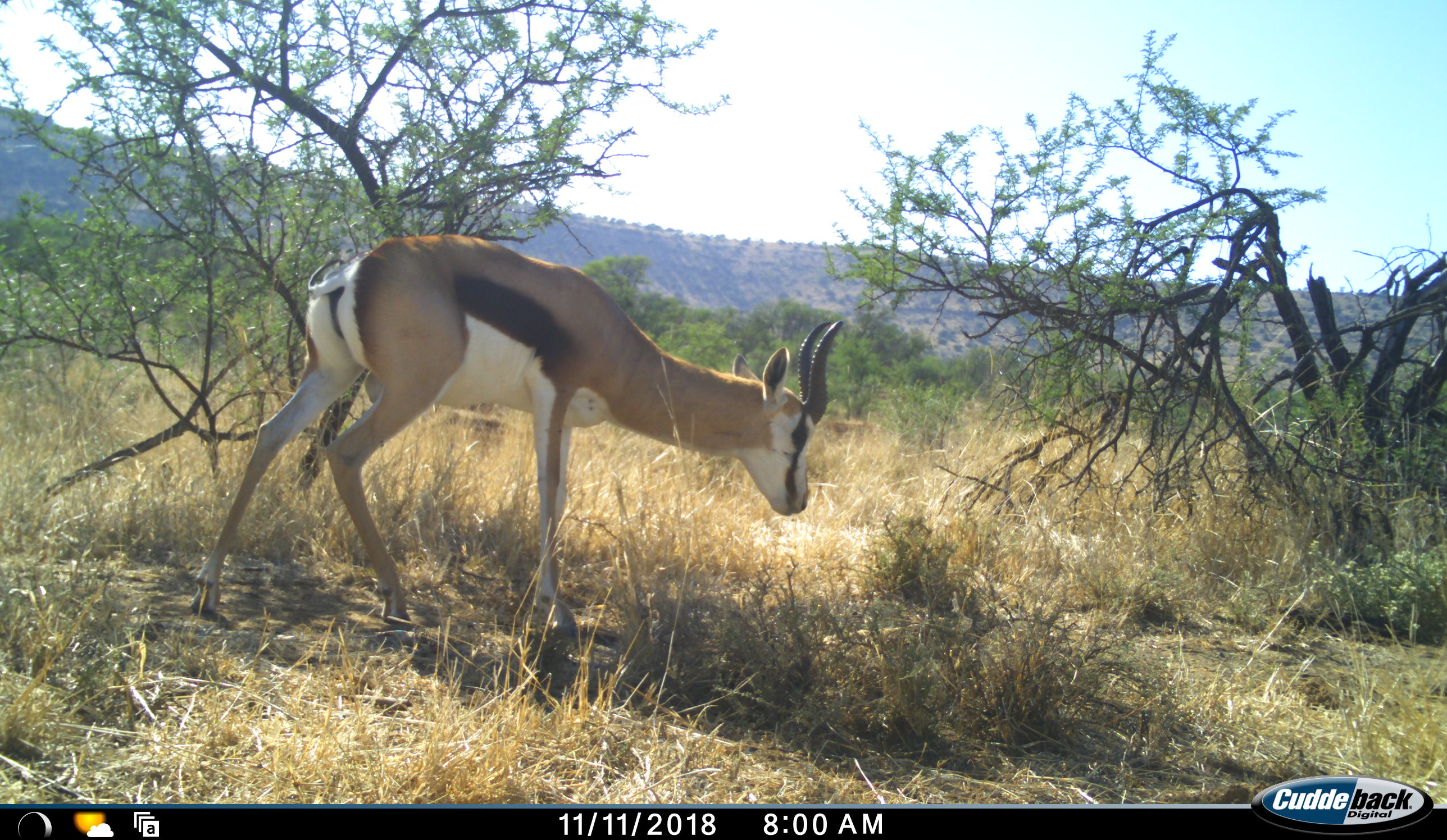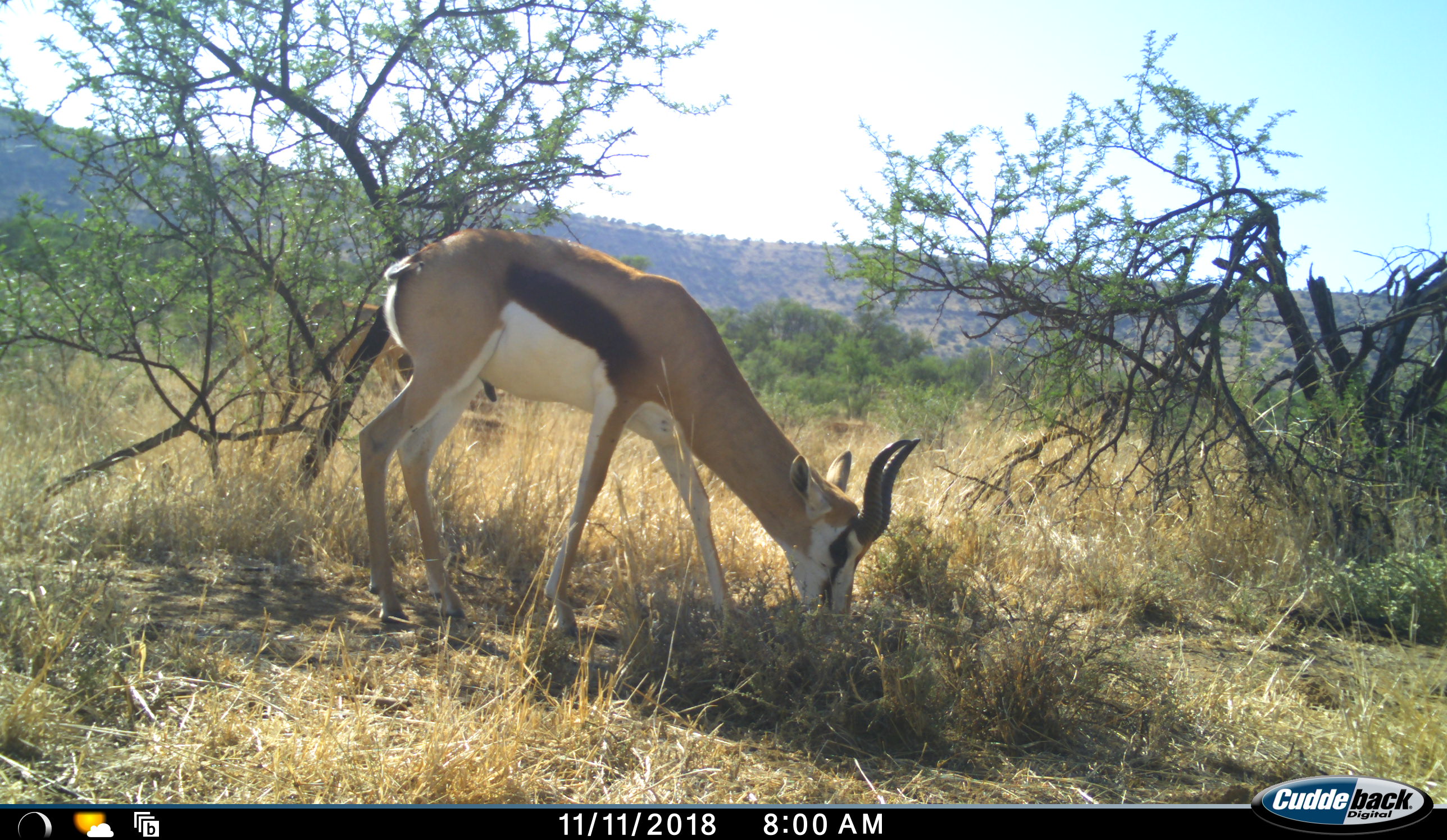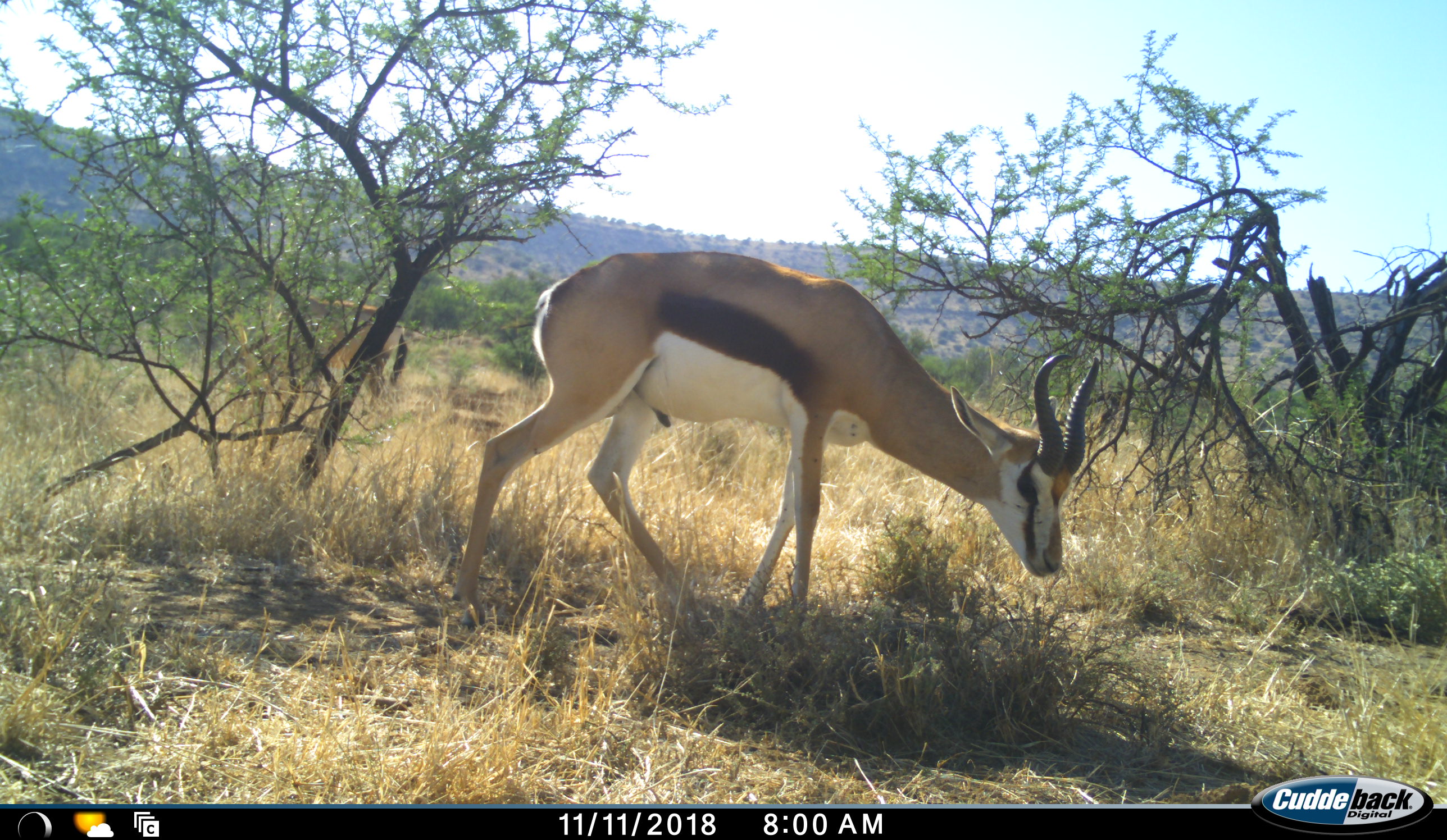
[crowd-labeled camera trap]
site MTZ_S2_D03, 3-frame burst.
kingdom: Animalia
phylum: Chordata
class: Mammalia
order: Artiodactyla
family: Bovidae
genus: Antidorcas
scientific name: Antidorcas marsupialis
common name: springbok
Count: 1.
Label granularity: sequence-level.